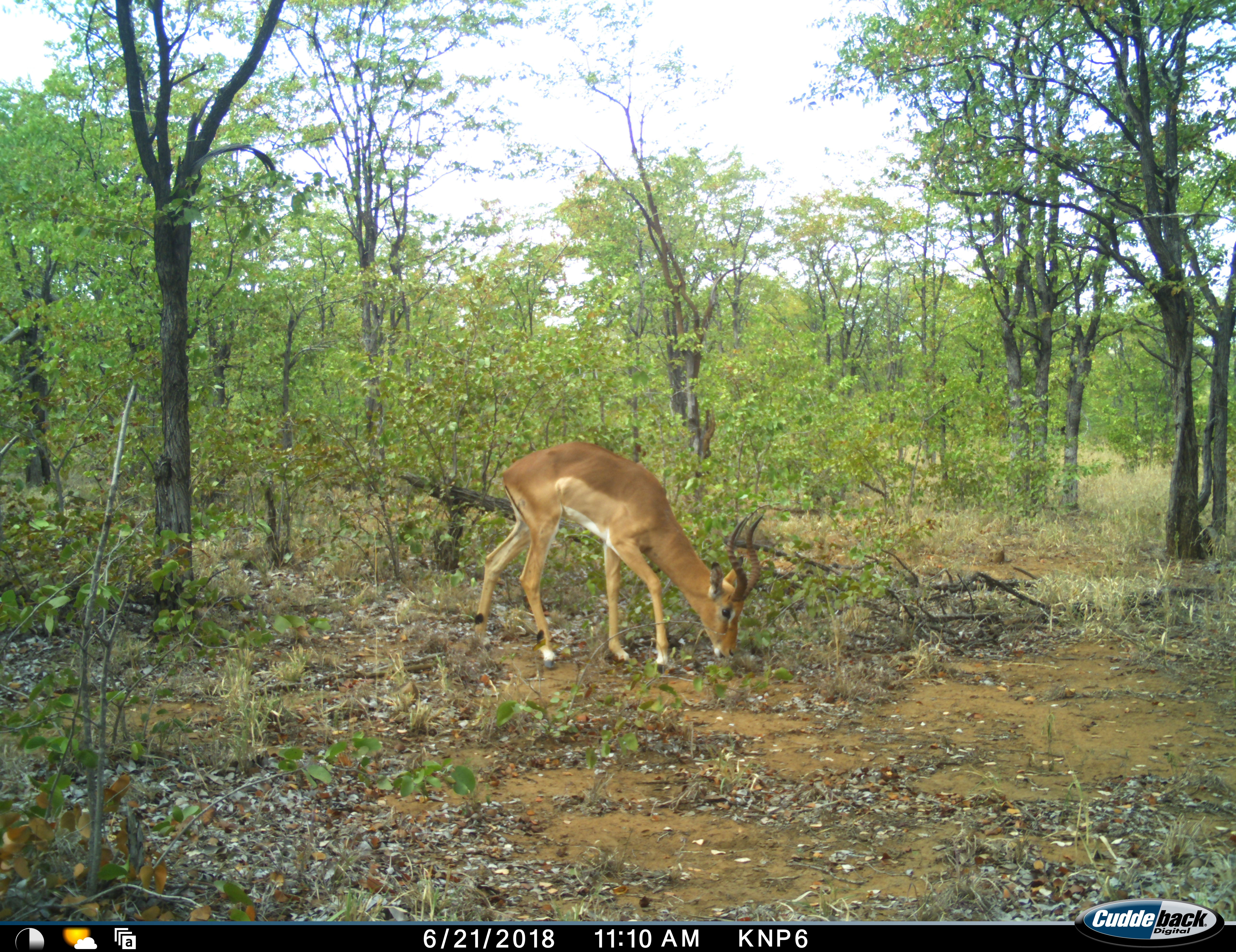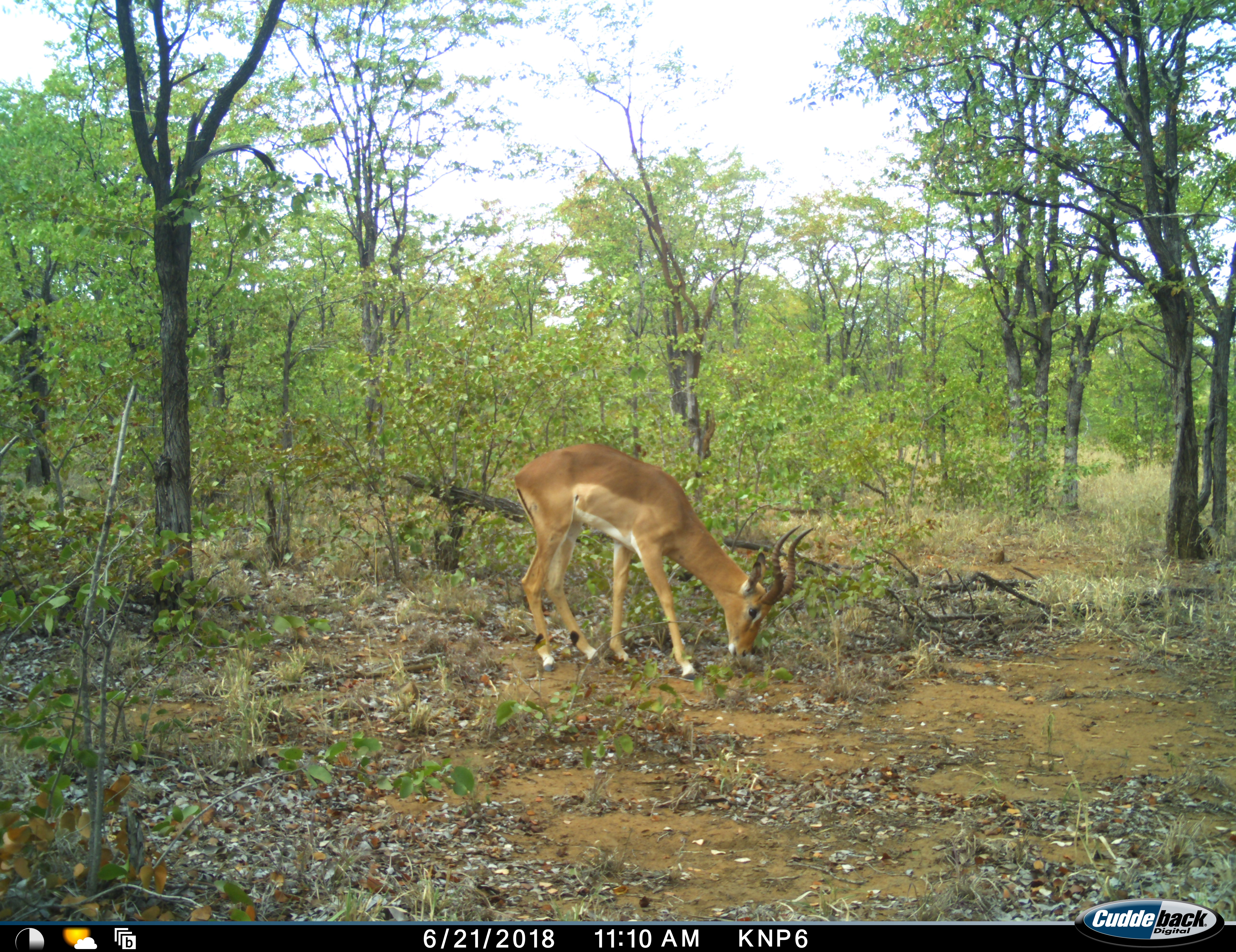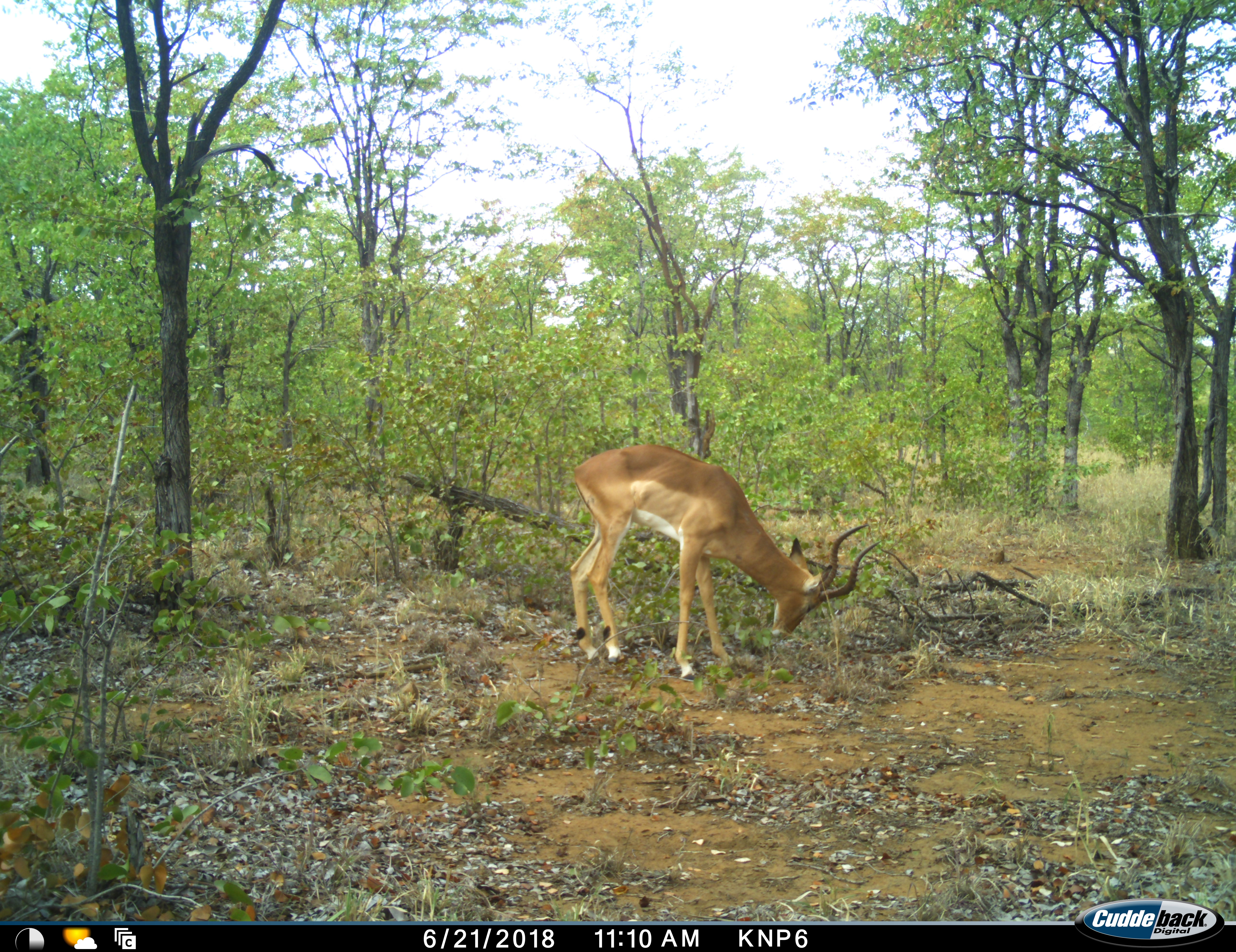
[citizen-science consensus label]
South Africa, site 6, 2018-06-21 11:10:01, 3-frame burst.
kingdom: Animalia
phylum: Chordata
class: Mammalia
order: Artiodactyla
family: Bovidae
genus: Aepyceros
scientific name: Aepyceros melampus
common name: impala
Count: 1.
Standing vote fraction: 30%.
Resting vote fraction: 0%.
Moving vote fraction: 30%.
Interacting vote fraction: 0%.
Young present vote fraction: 0%.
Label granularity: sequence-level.